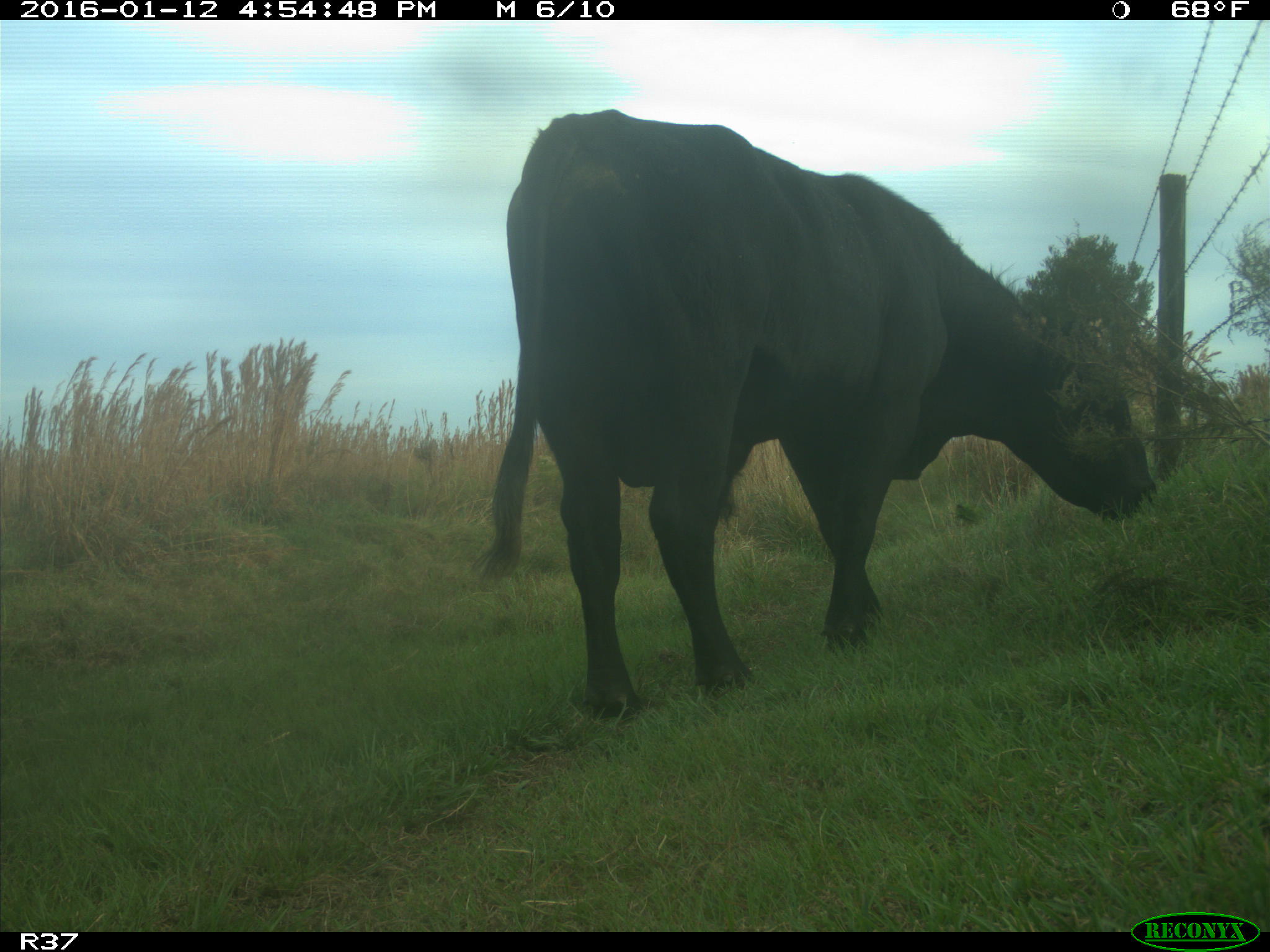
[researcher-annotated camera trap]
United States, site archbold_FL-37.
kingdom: Animalia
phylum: Chordata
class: Mammalia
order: Artiodactyla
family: Bovidae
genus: Bos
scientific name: Bos taurus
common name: domestic cow